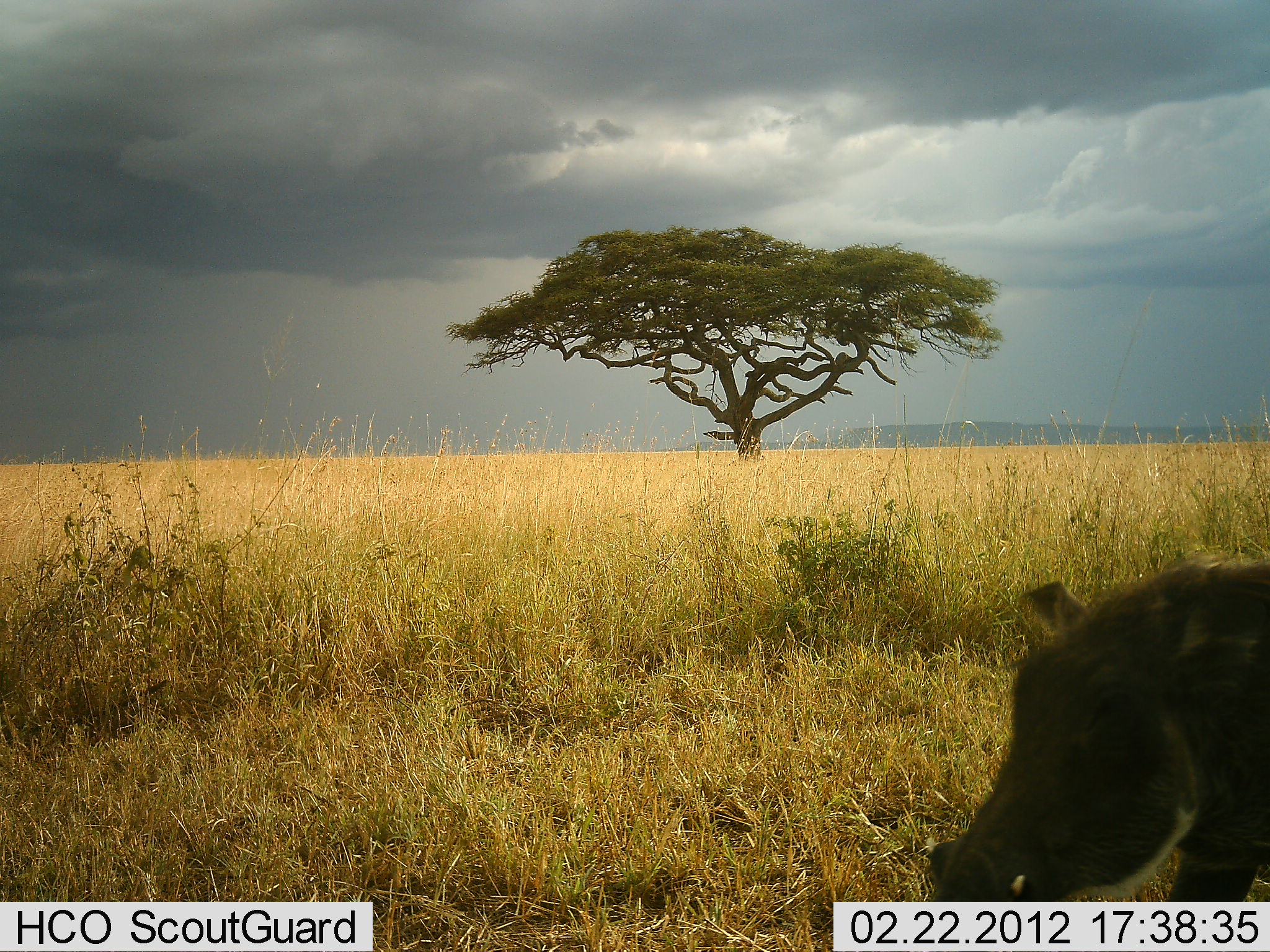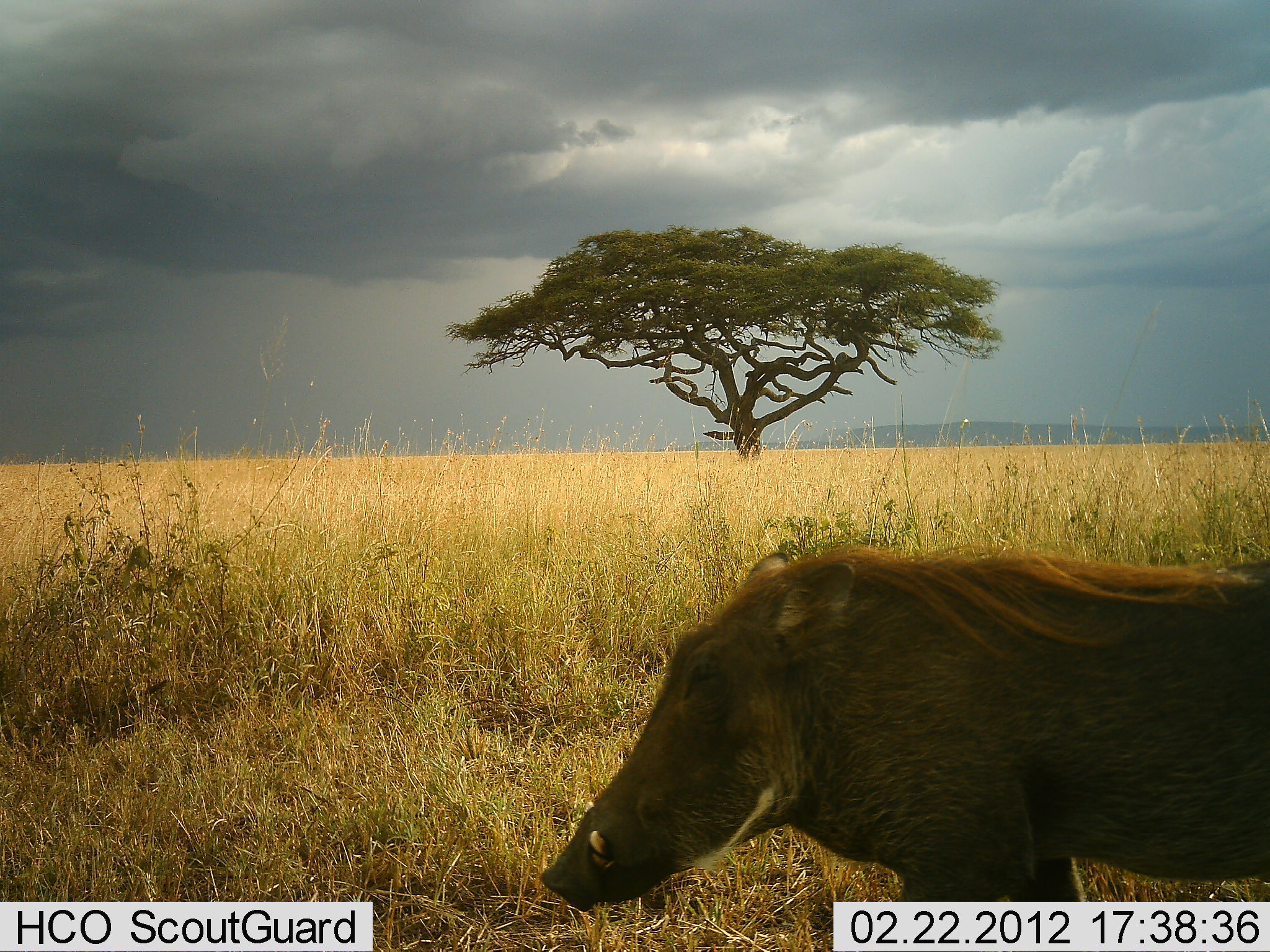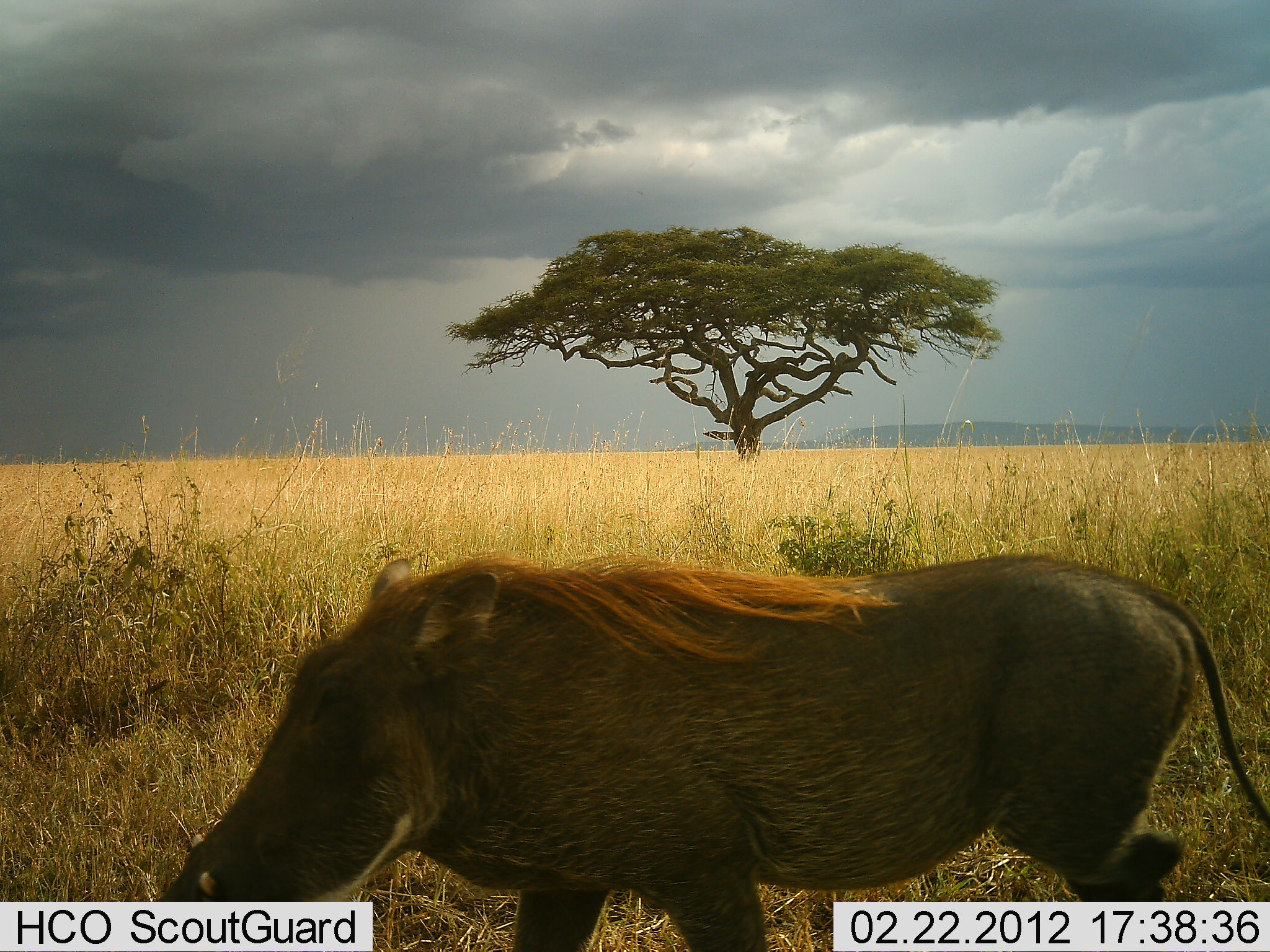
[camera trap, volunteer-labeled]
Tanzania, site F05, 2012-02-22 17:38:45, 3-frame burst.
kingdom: Animalia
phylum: Chordata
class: Mammalia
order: Artiodactyla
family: Suidae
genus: Phacochoerus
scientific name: Phacochoerus africanus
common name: warthog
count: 1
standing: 6%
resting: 0%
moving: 100%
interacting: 0%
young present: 0%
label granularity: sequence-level